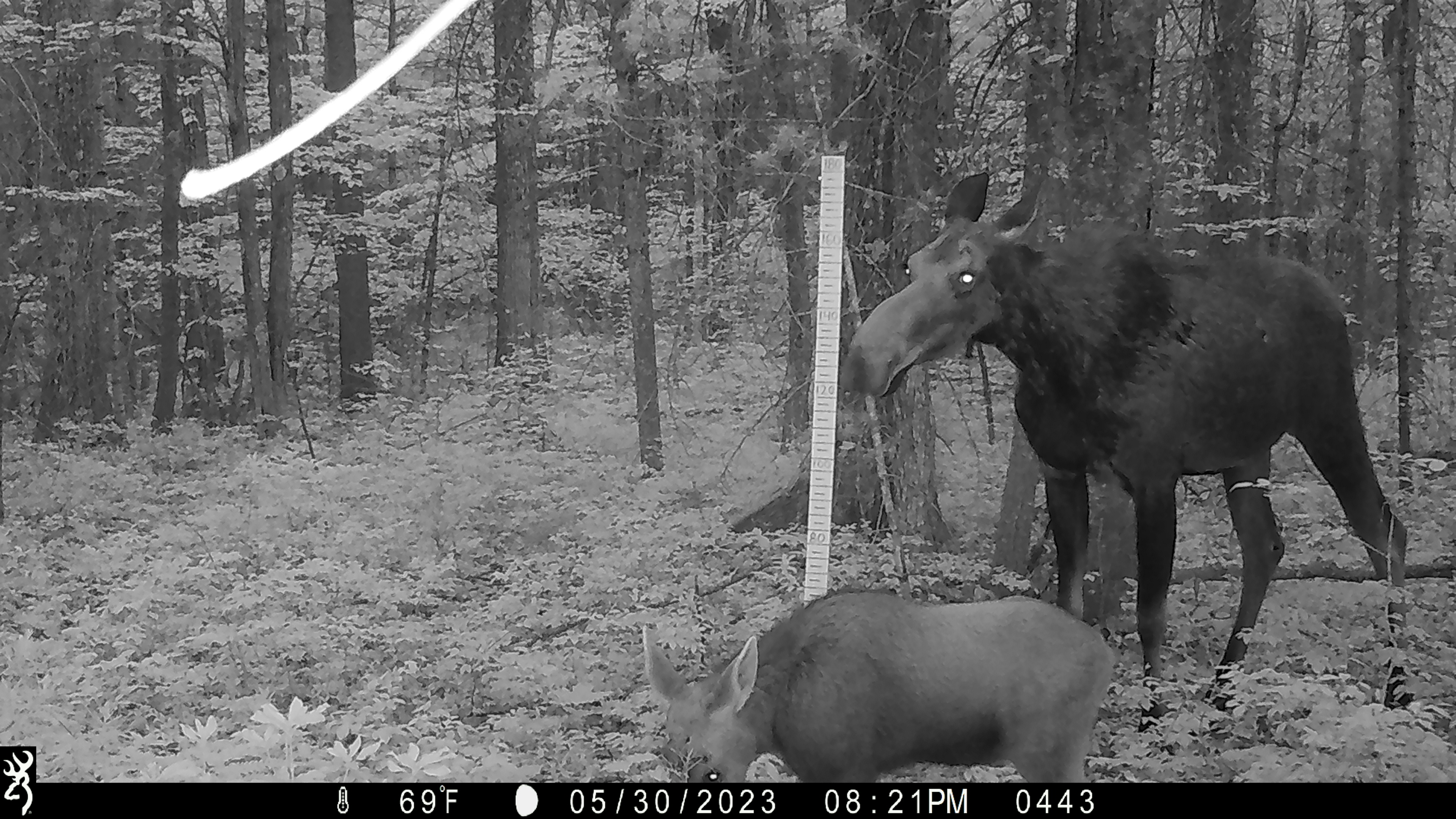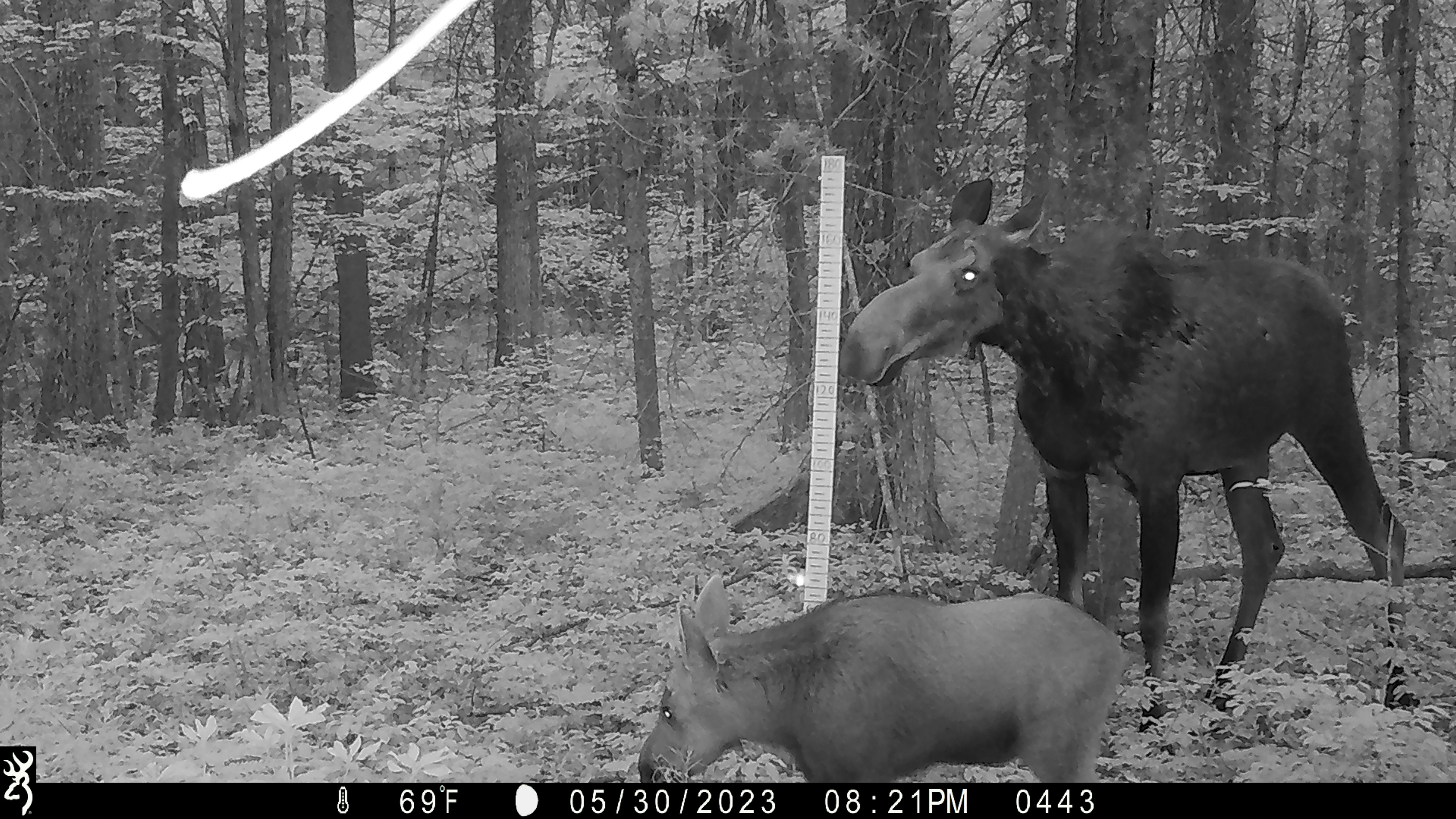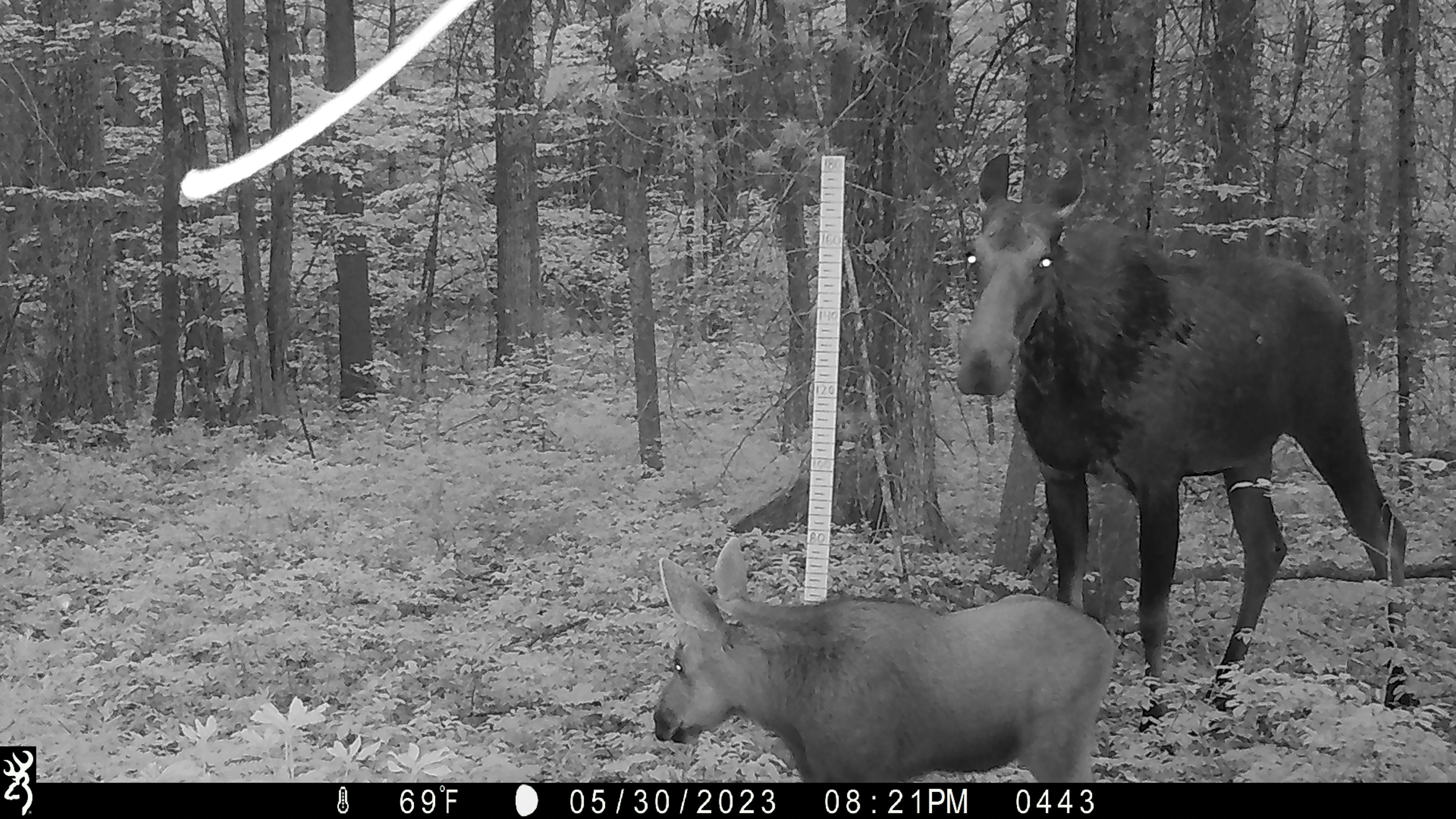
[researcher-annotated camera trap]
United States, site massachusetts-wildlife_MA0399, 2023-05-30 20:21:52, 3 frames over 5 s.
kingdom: Animalia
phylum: Chordata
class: Mammalia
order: Artiodactyla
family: Cervidae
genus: Alces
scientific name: Alces alces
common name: moose